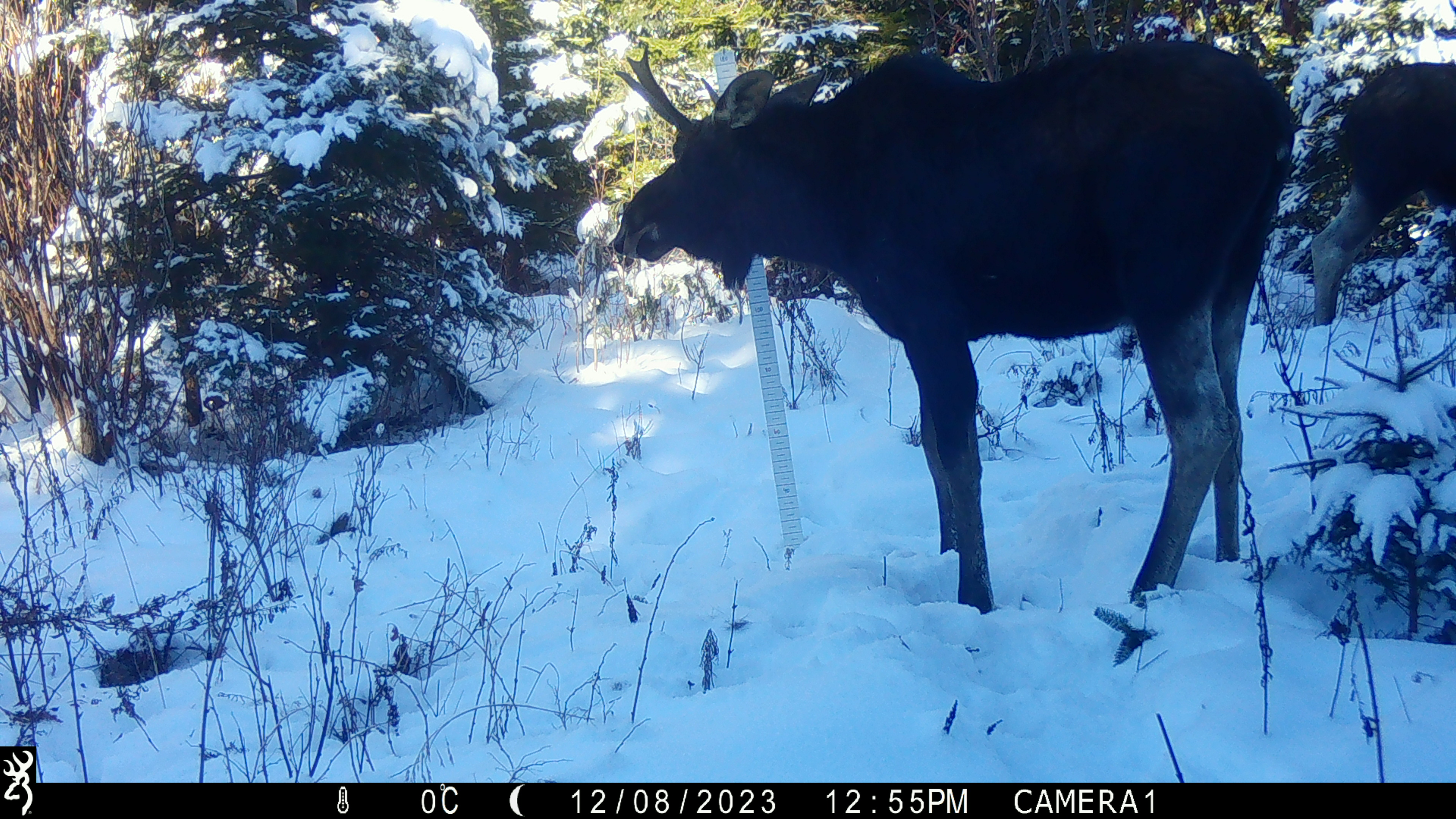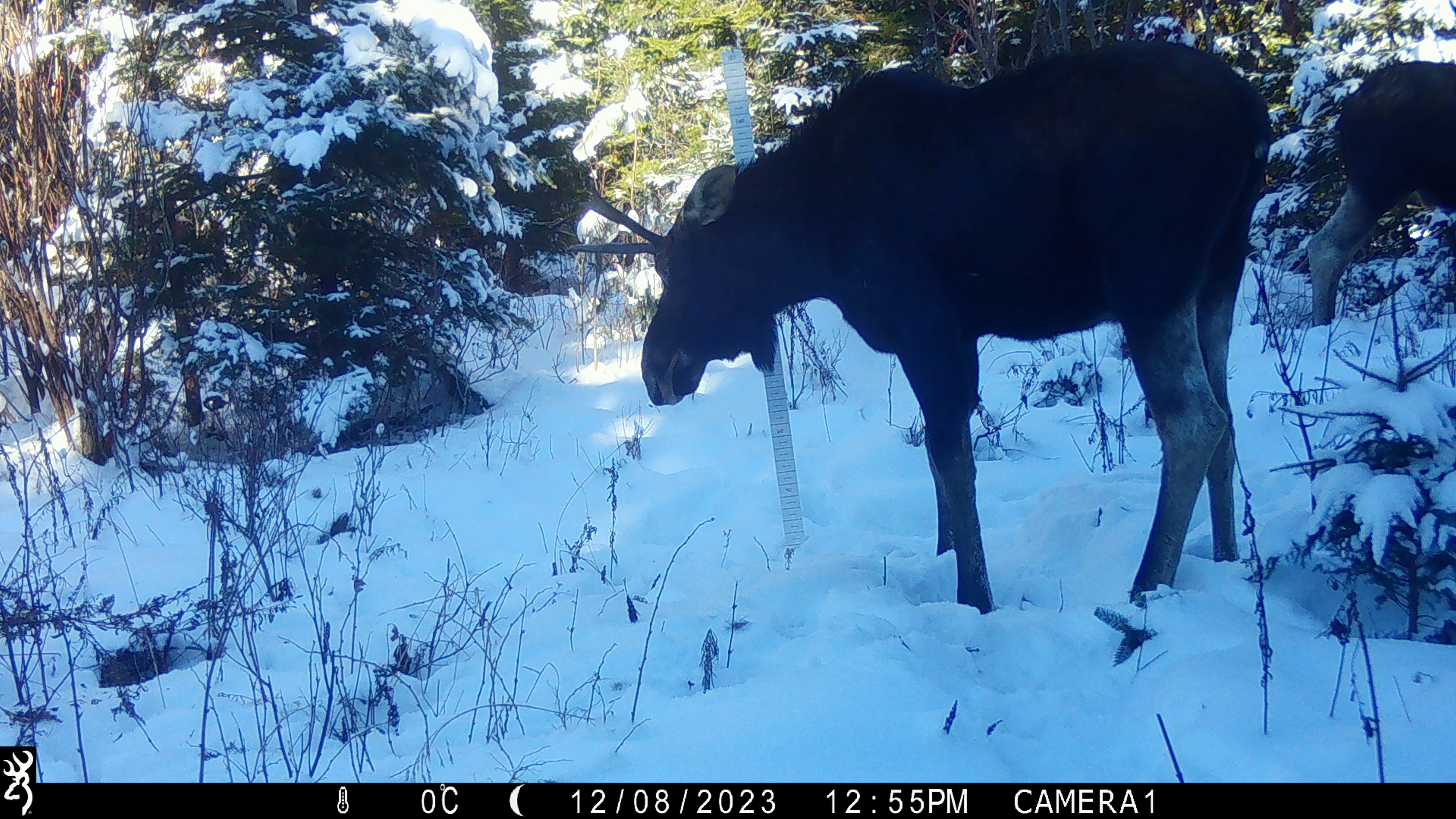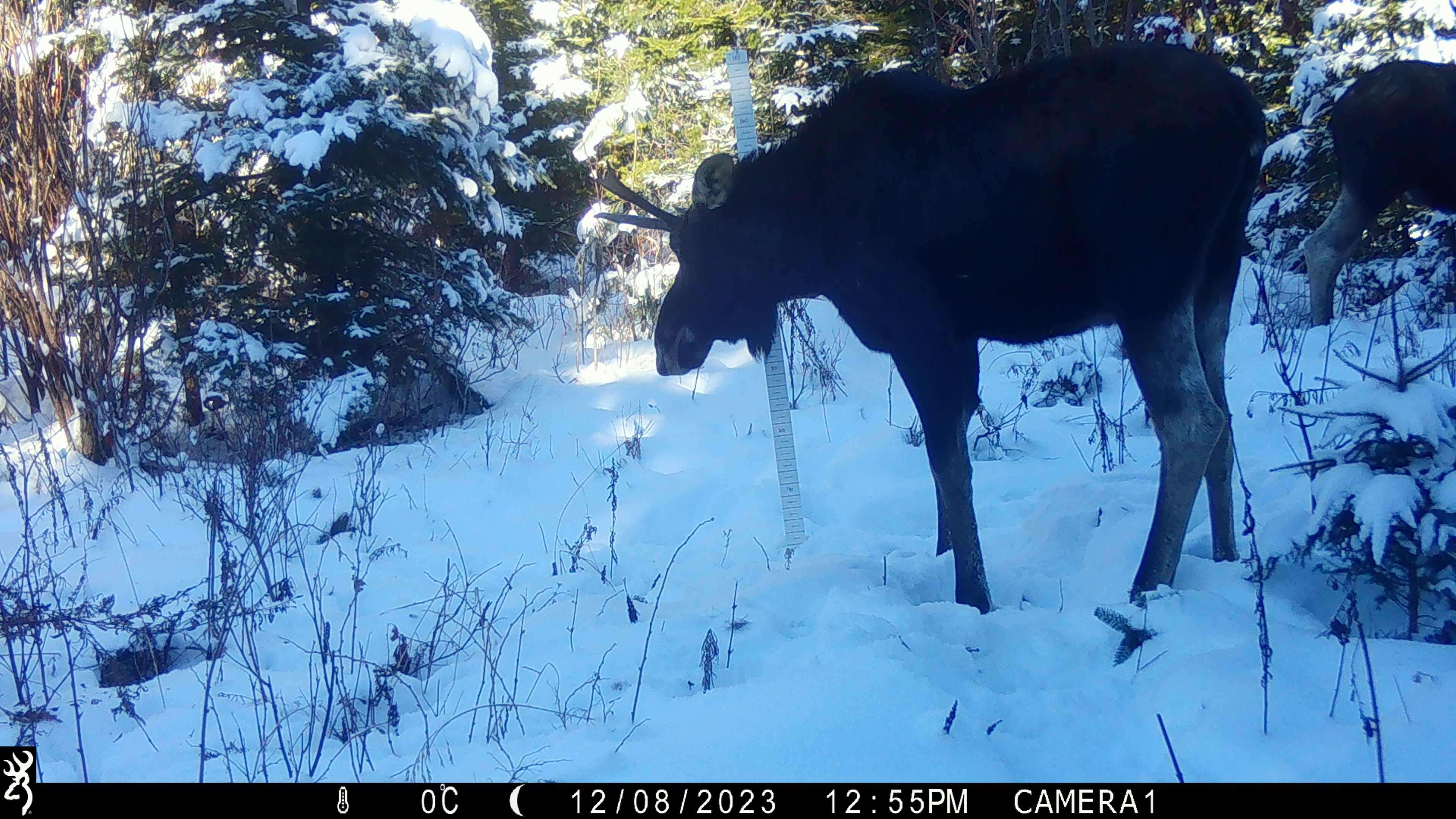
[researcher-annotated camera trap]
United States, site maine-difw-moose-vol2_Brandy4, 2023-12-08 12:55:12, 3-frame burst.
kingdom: Animalia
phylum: Chordata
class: Mammalia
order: Artiodactyla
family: Cervidae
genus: Alces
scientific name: Alces alces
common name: moose